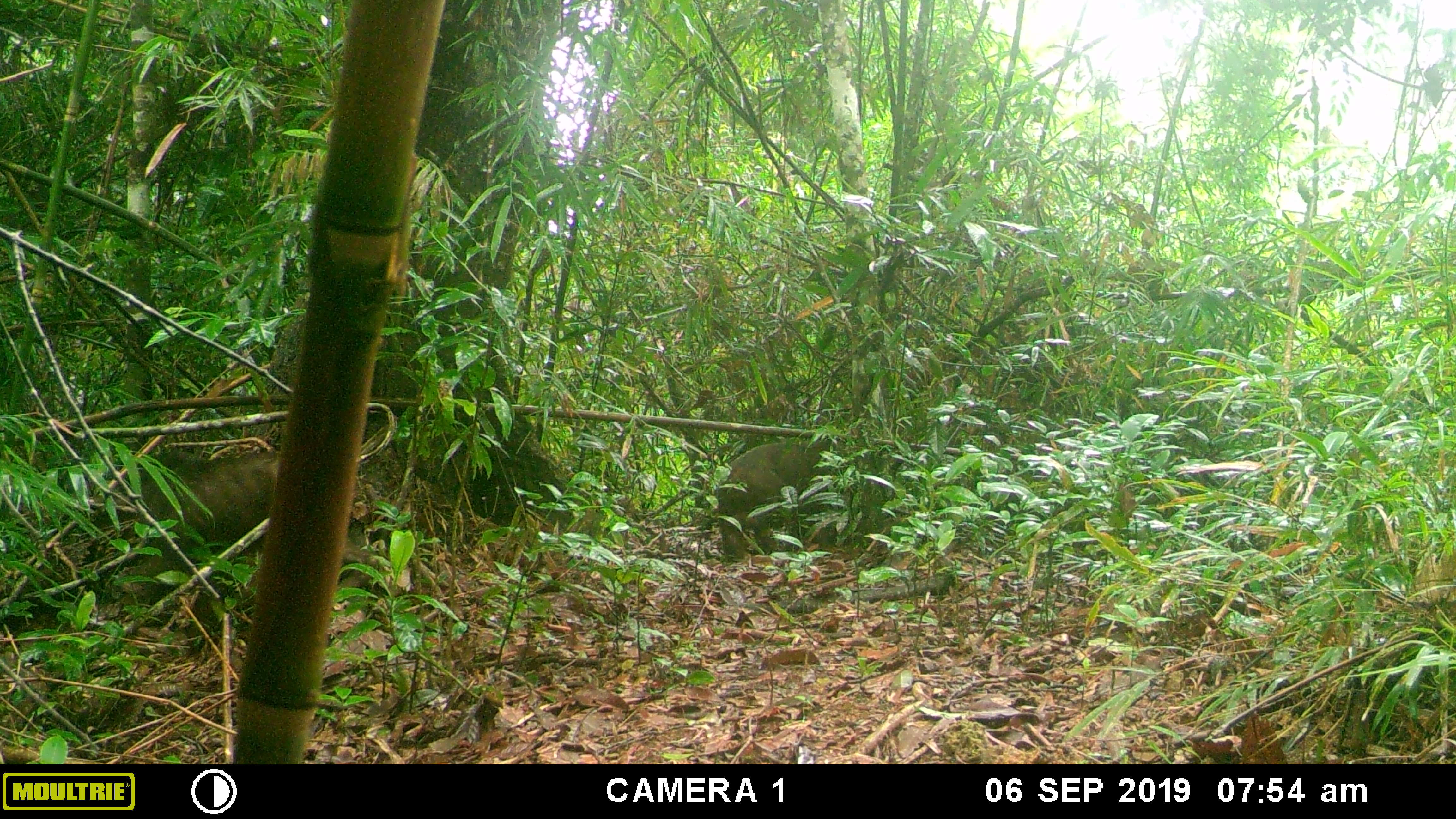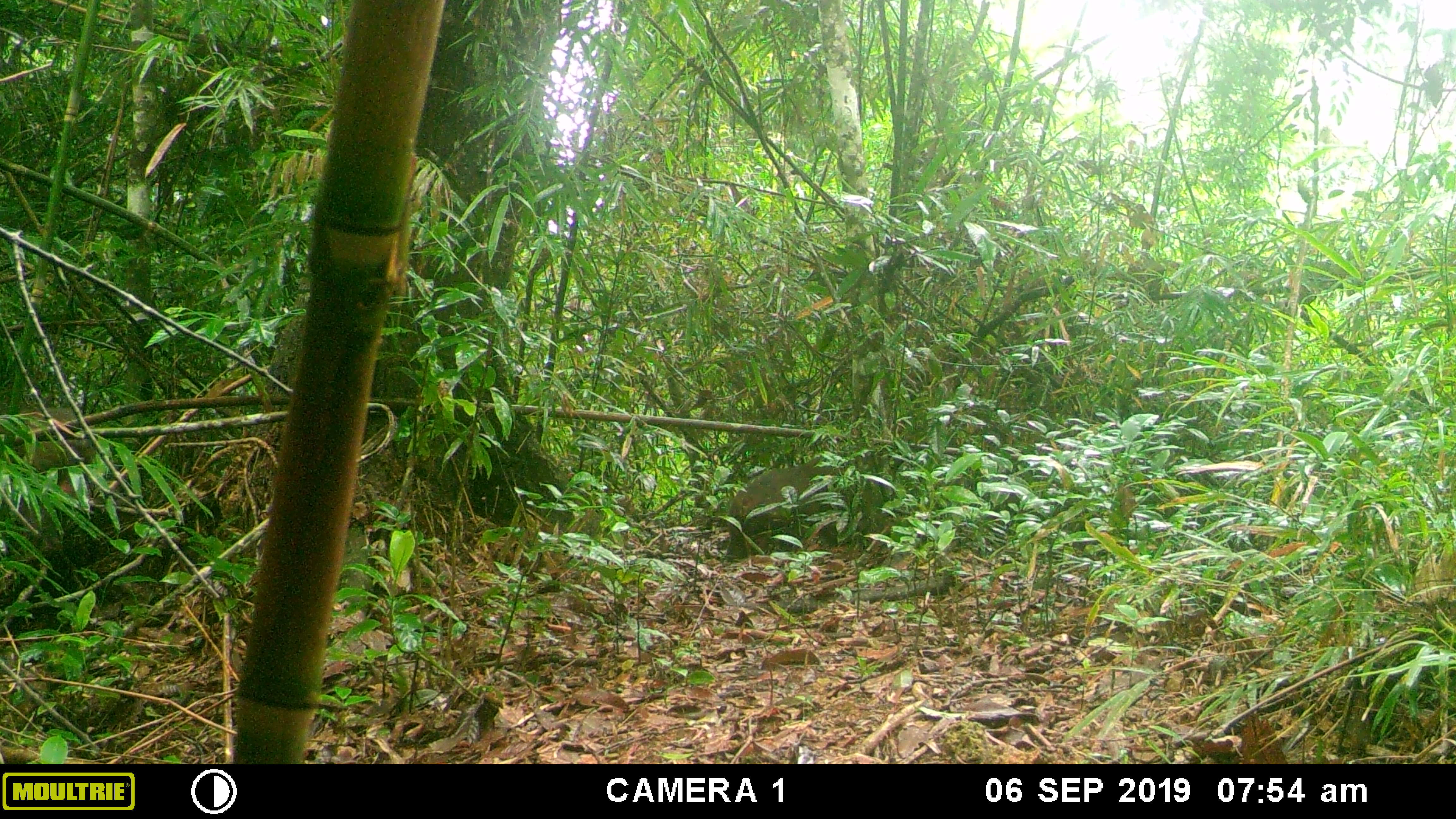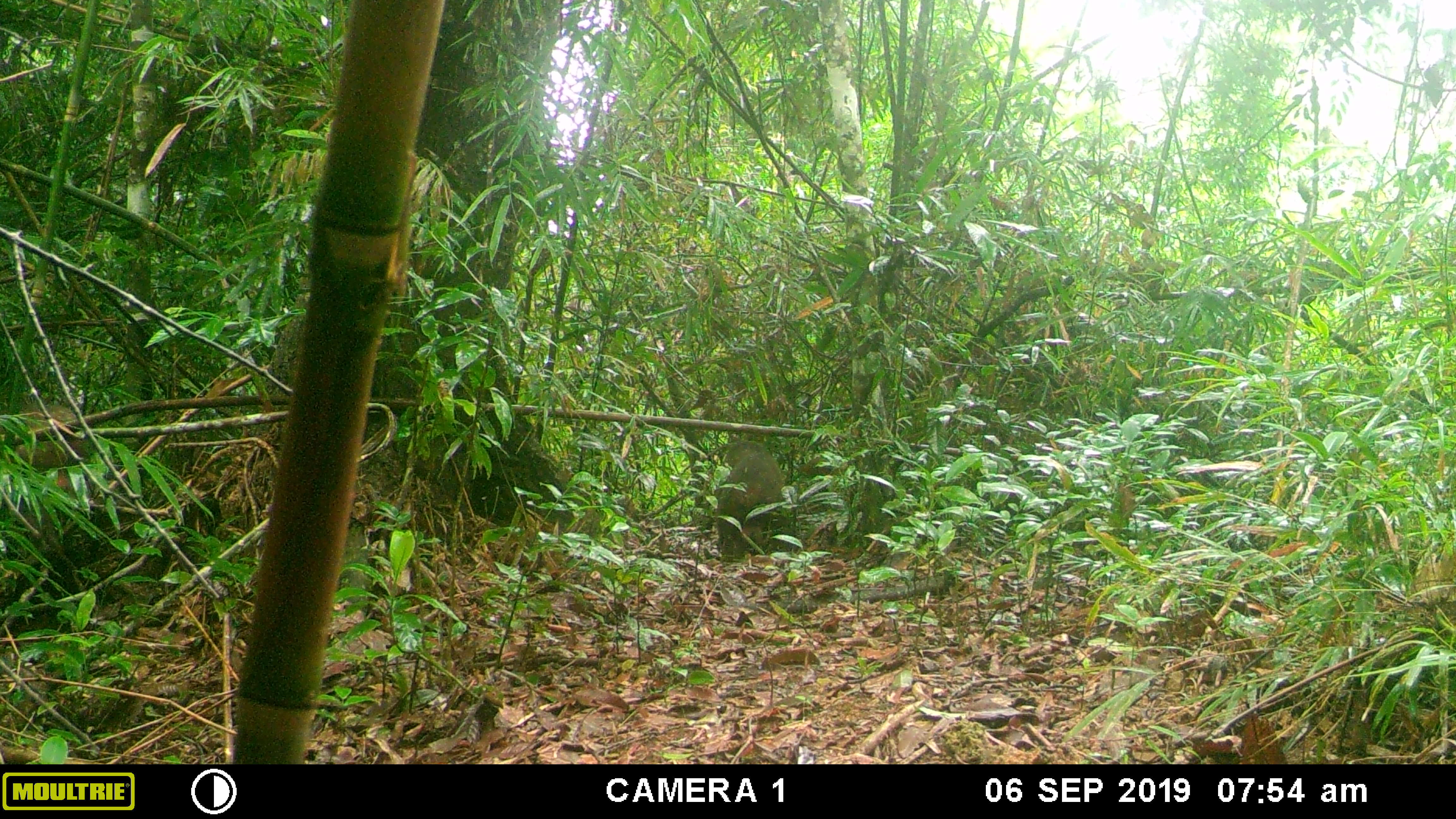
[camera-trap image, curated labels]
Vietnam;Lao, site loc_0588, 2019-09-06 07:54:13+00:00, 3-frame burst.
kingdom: Animalia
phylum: Chordata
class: Mammalia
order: Primates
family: Cercopithecidae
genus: Macaca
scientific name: Macaca arctoides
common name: stump-tailed macaque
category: stump tailed macaque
Stump tailed macaque (stump-tailed macaque) (Macaca arctoides). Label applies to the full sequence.